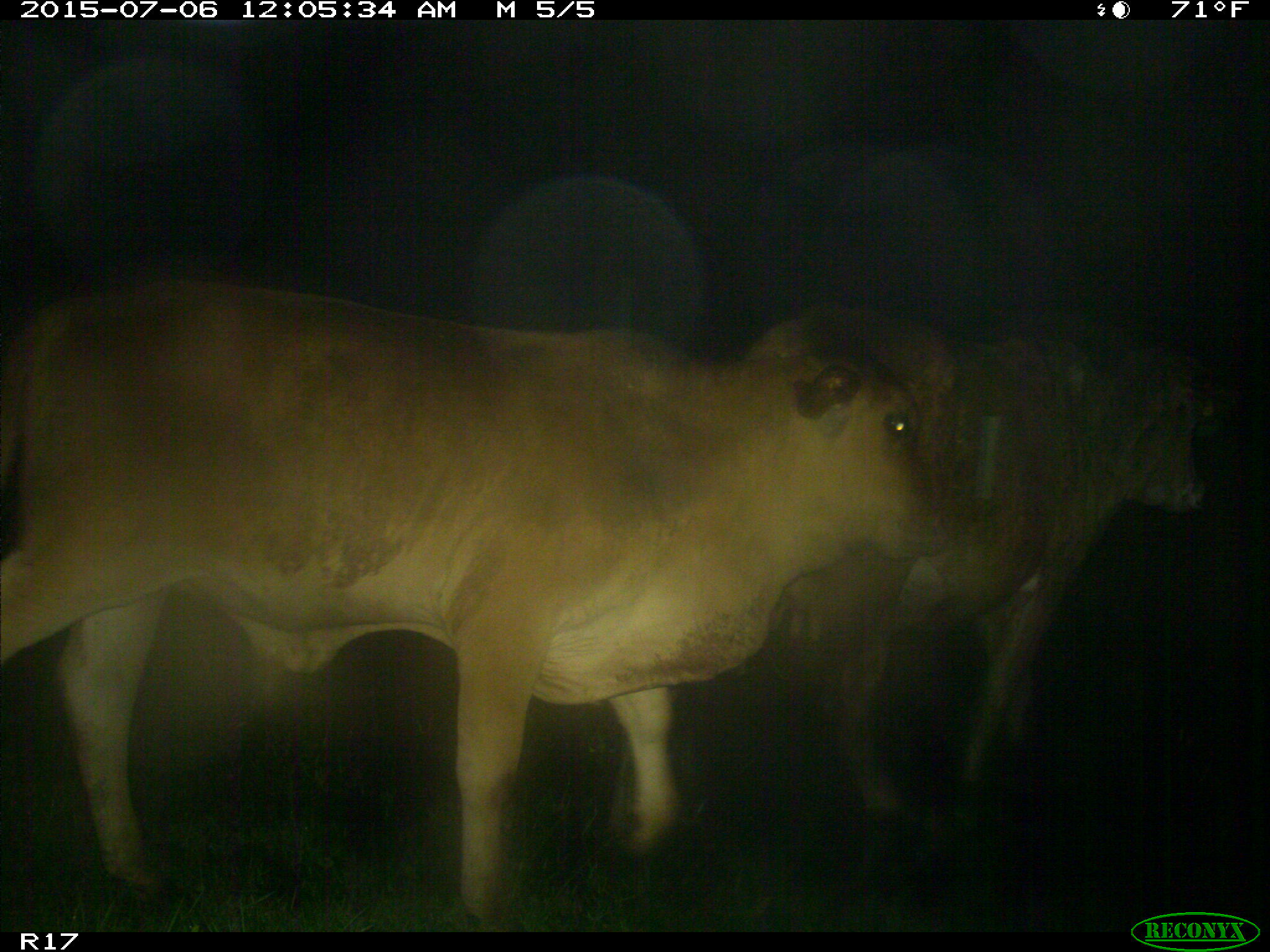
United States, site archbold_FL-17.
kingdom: Animalia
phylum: Chordata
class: Mammalia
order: Artiodactyla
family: Bovidae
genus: Bos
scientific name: Bos taurus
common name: domestic cow